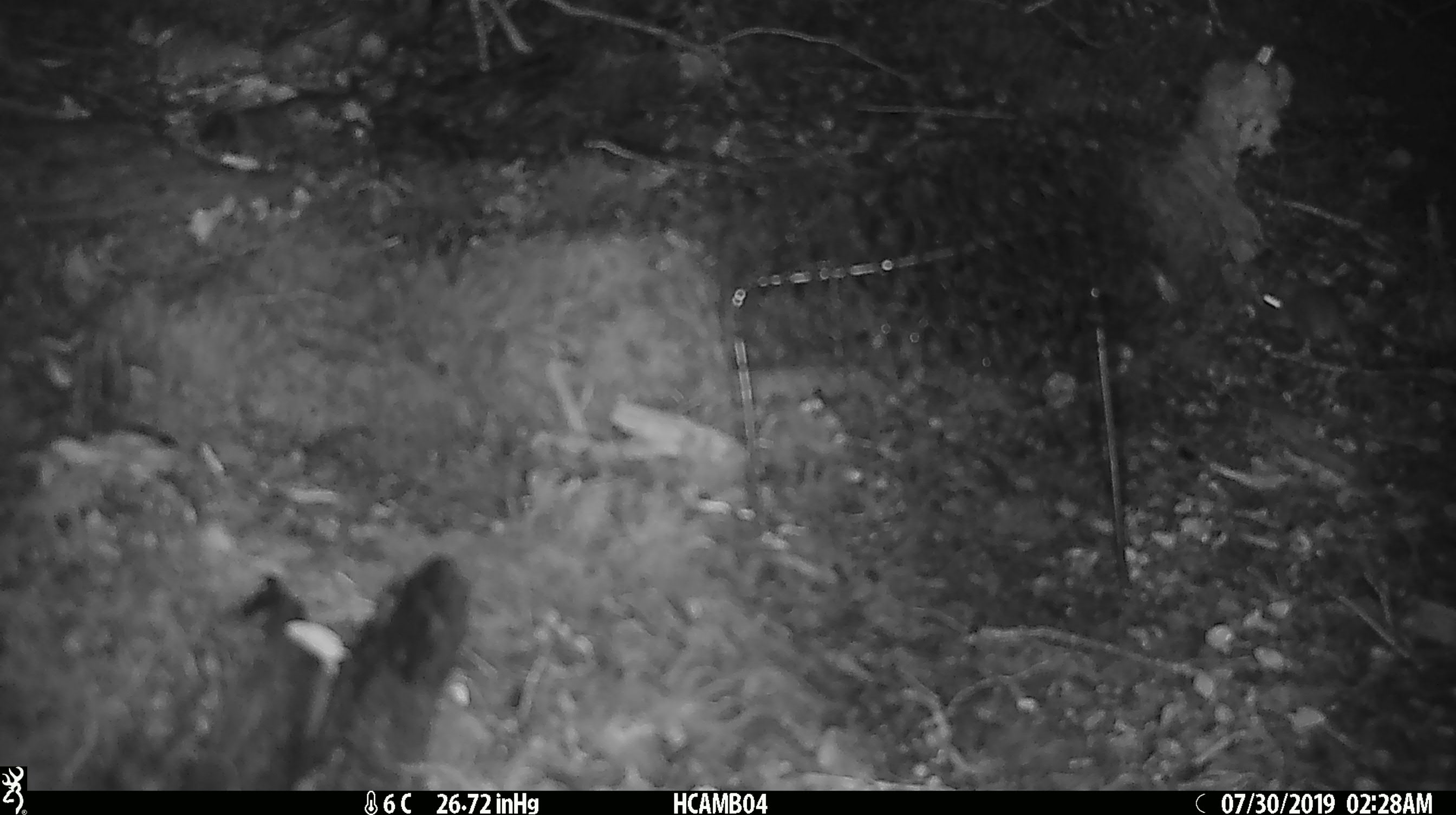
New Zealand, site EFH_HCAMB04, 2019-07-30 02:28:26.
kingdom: Animalia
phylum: Chordata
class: Mammalia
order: Rodentia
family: Muridae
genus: Mus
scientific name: Mus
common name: mouse